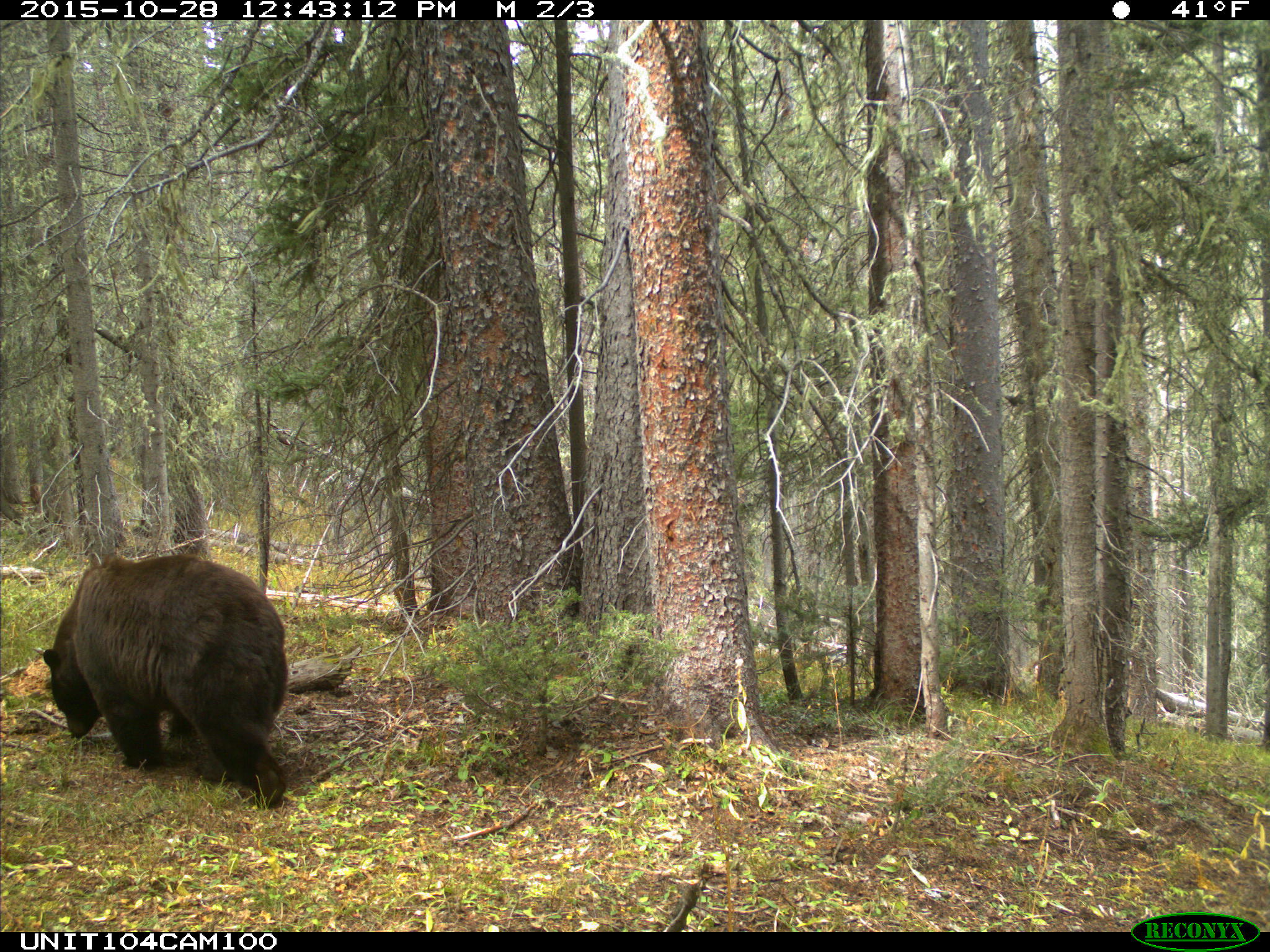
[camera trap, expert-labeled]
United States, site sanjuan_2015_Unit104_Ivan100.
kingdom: Animalia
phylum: Chordata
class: Mammalia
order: Carnivora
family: Ursidae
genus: Ursus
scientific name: Ursus americanus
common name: american black bear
Ursus americanus (american black bear).